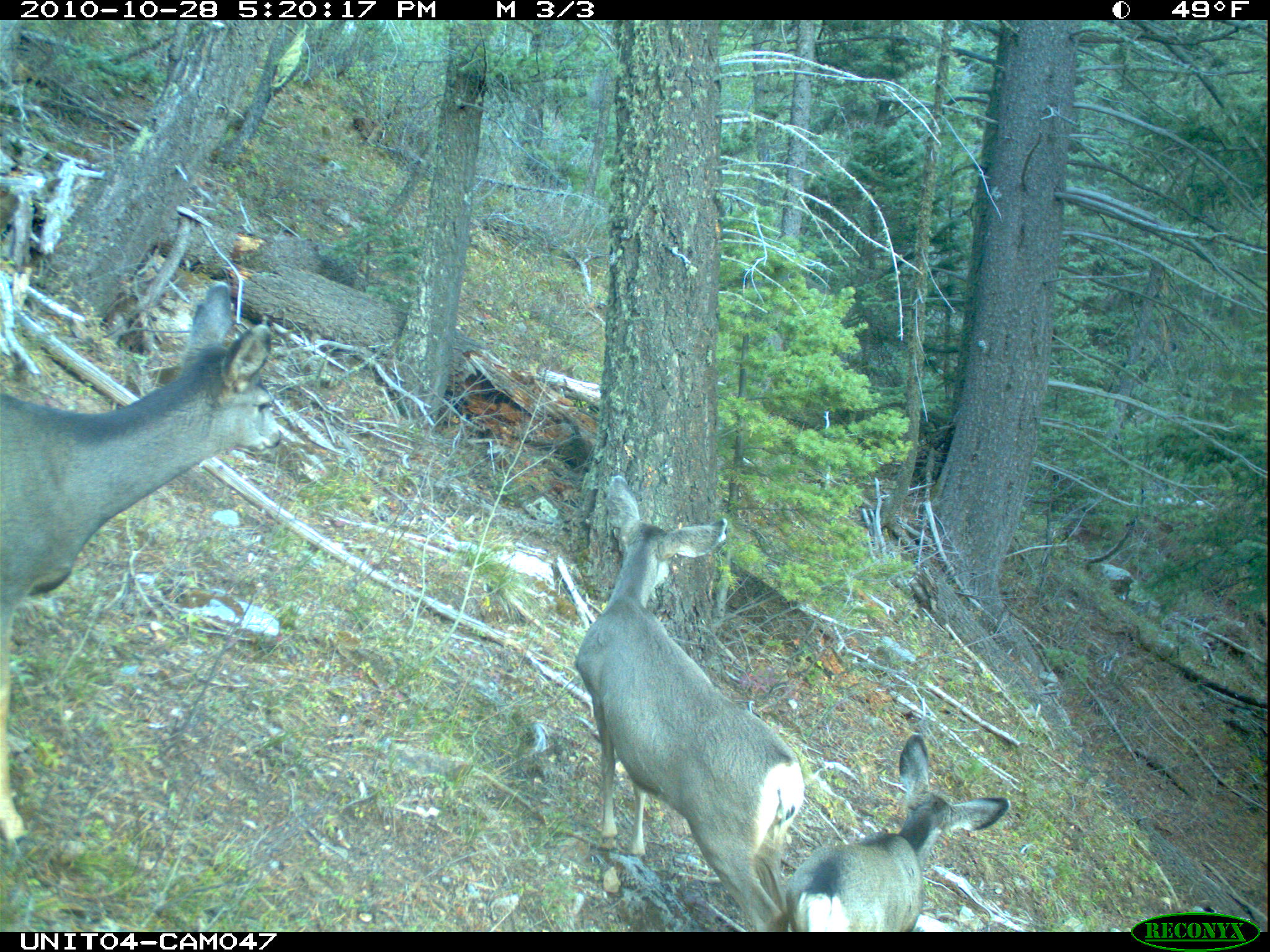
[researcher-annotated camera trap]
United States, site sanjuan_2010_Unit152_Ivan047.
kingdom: Animalia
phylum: Chordata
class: Mammalia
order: Artiodactyla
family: Cervidae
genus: Odocoileus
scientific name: Odocoileus hemionus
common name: mule deer